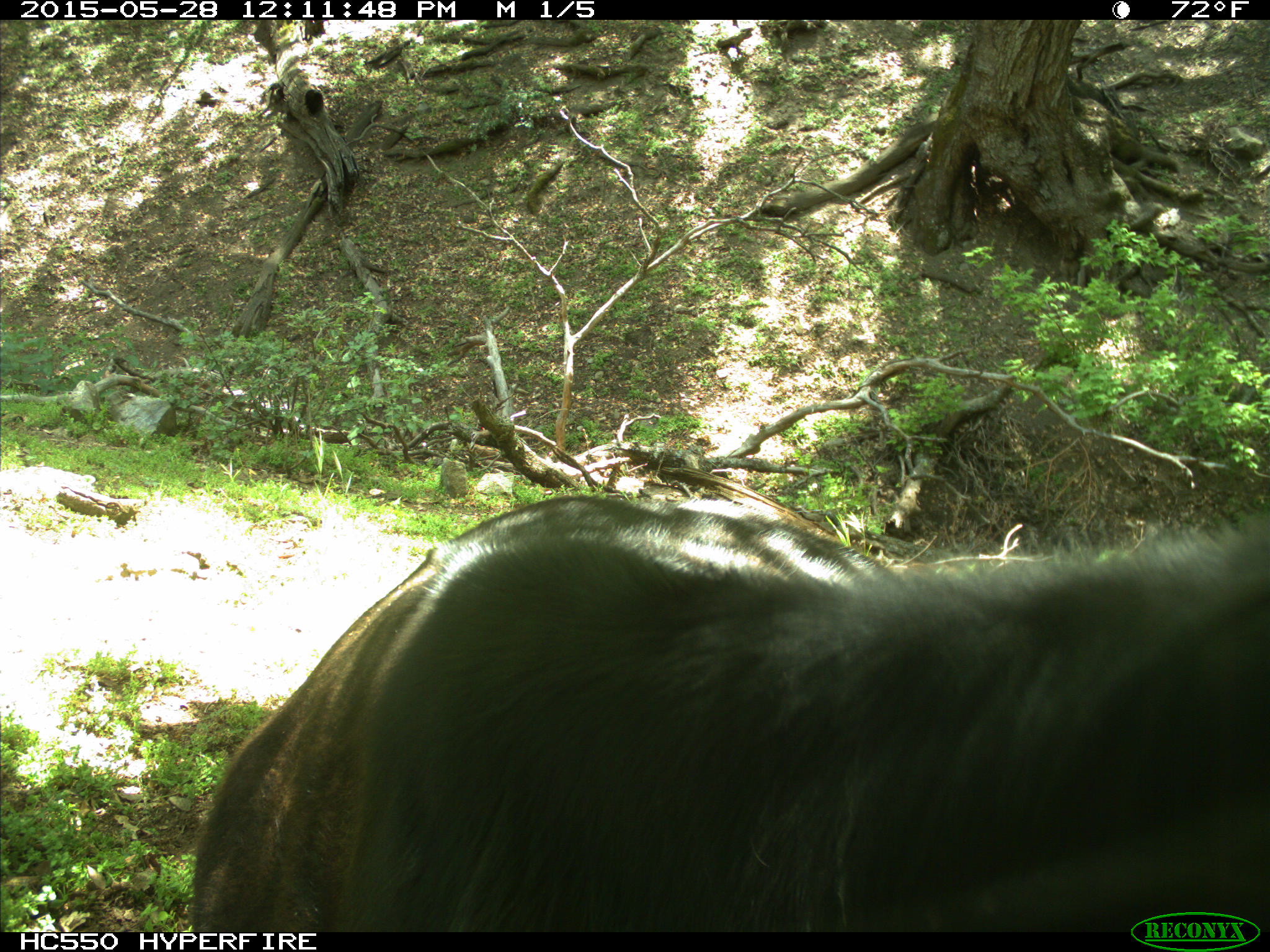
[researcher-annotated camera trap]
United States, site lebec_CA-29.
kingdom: Animalia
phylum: Chordata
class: Mammalia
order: Artiodactyla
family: Bovidae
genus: Bos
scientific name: Bos taurus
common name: domestic cow